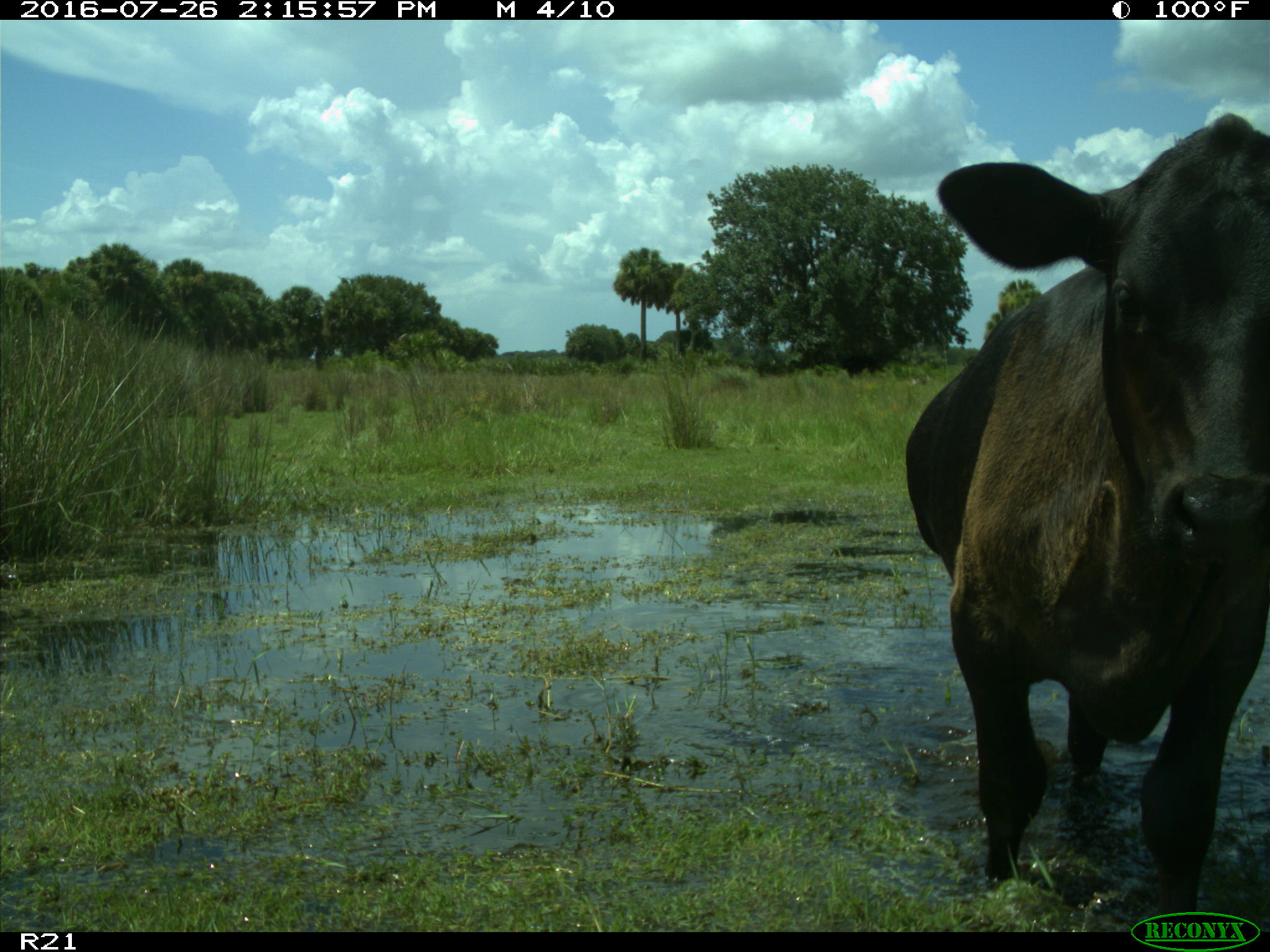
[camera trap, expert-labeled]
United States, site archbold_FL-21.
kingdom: Animalia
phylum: Chordata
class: Mammalia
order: Artiodactyla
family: Bovidae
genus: Bos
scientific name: Bos taurus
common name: domestic cow